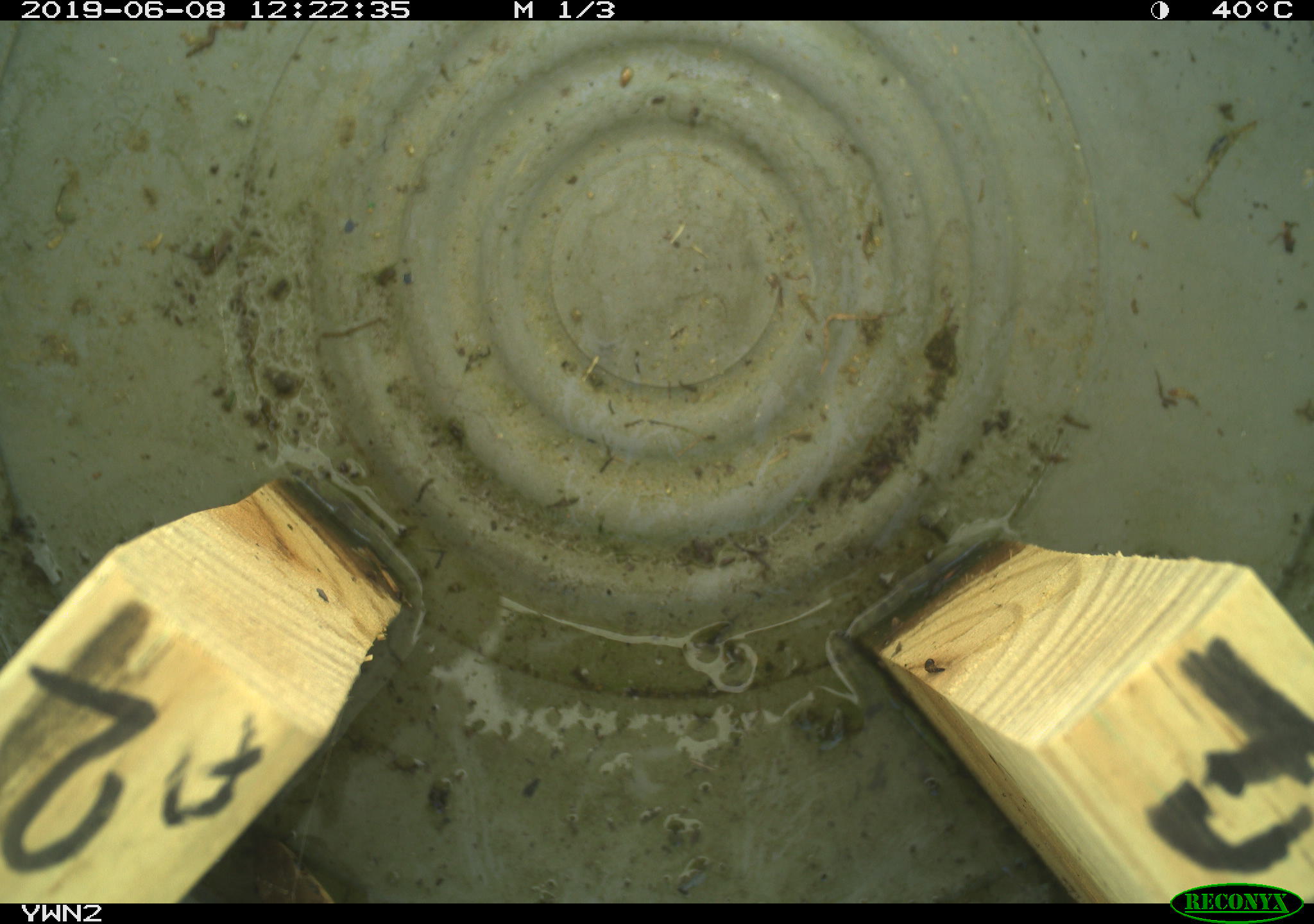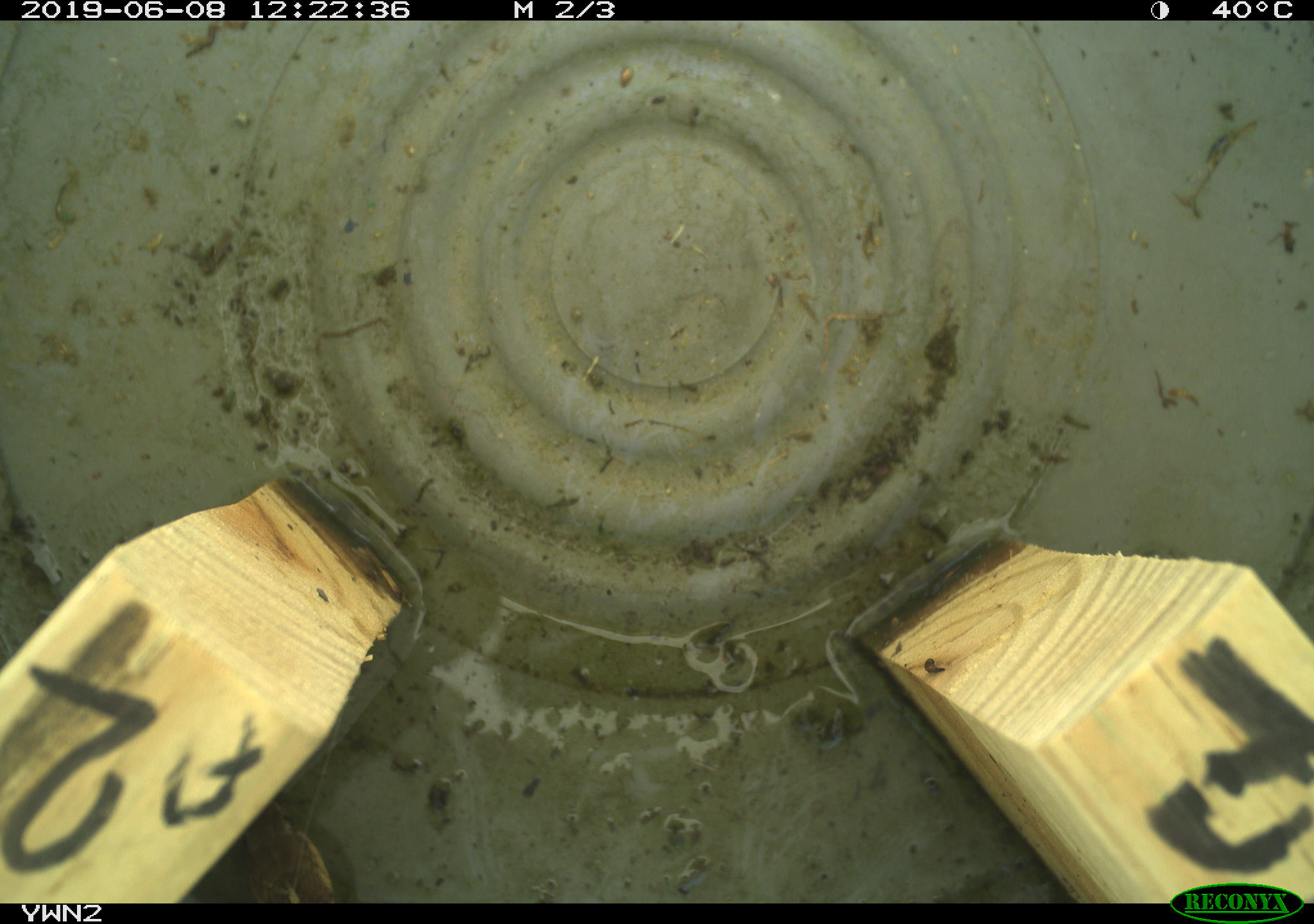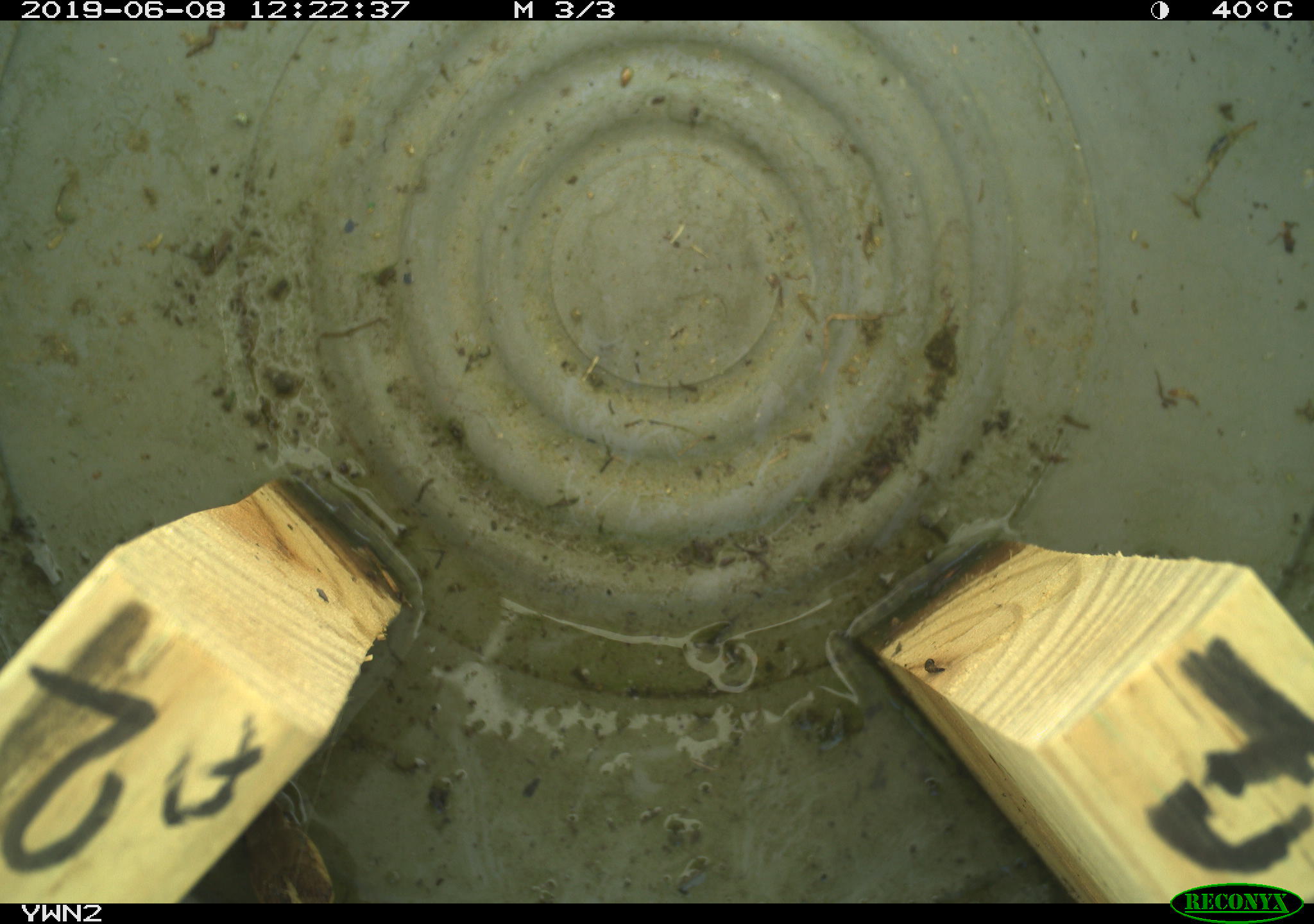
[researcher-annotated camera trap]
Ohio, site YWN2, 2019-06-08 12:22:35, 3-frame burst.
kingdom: Animalia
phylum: Chordata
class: Reptilia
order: Squamata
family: Colubridae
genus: Thamnophis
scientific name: Thamnophis sirtalis sirtalis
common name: eastern gartersnake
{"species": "eastern gartersnake (Thamnophis sirtalis sirtalis)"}